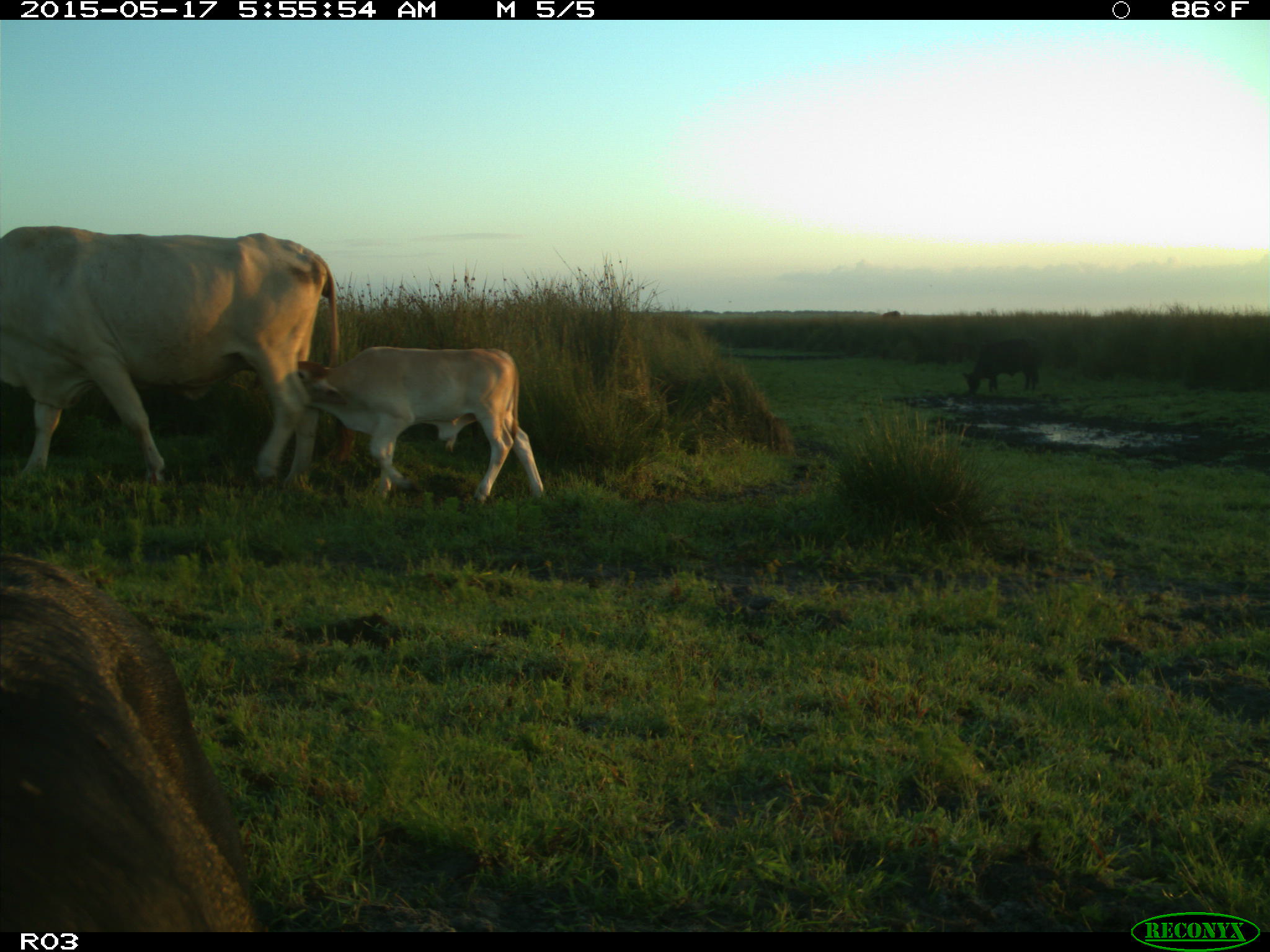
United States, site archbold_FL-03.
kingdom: Animalia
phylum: Chordata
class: Mammalia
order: Artiodactyla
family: Bovidae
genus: Bos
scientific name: Bos taurus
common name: domestic cow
Bos taurus (domestic cow).